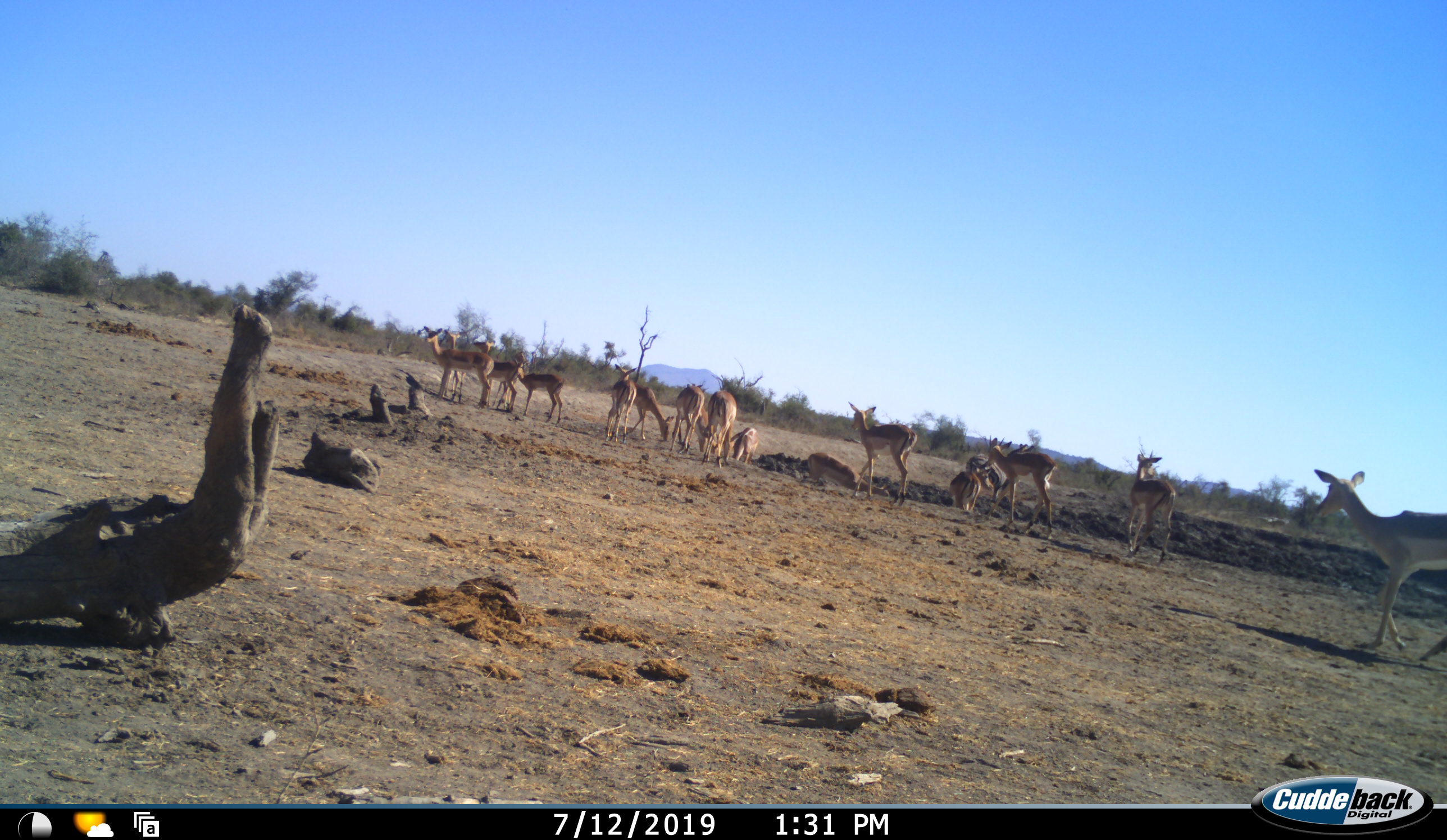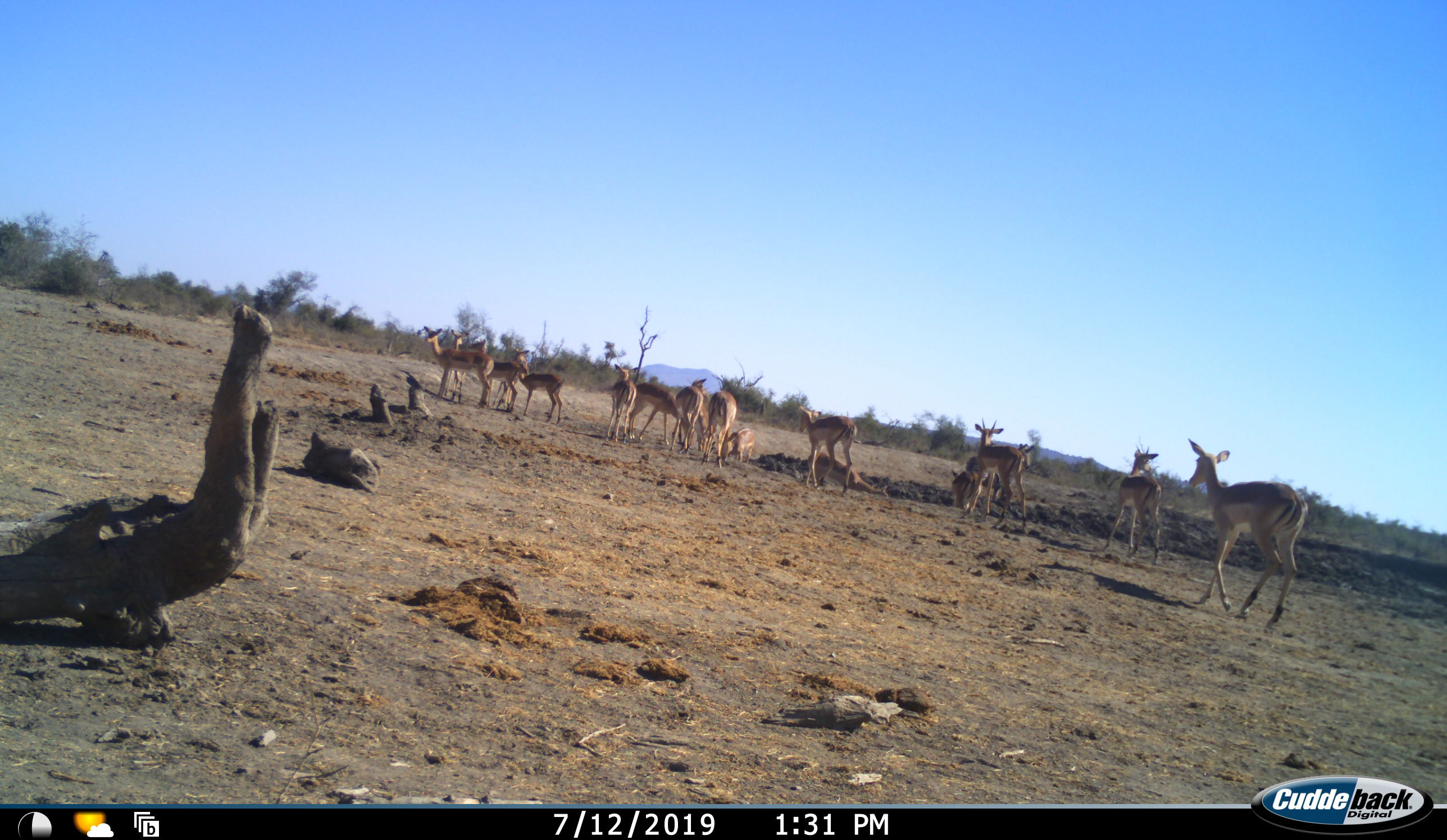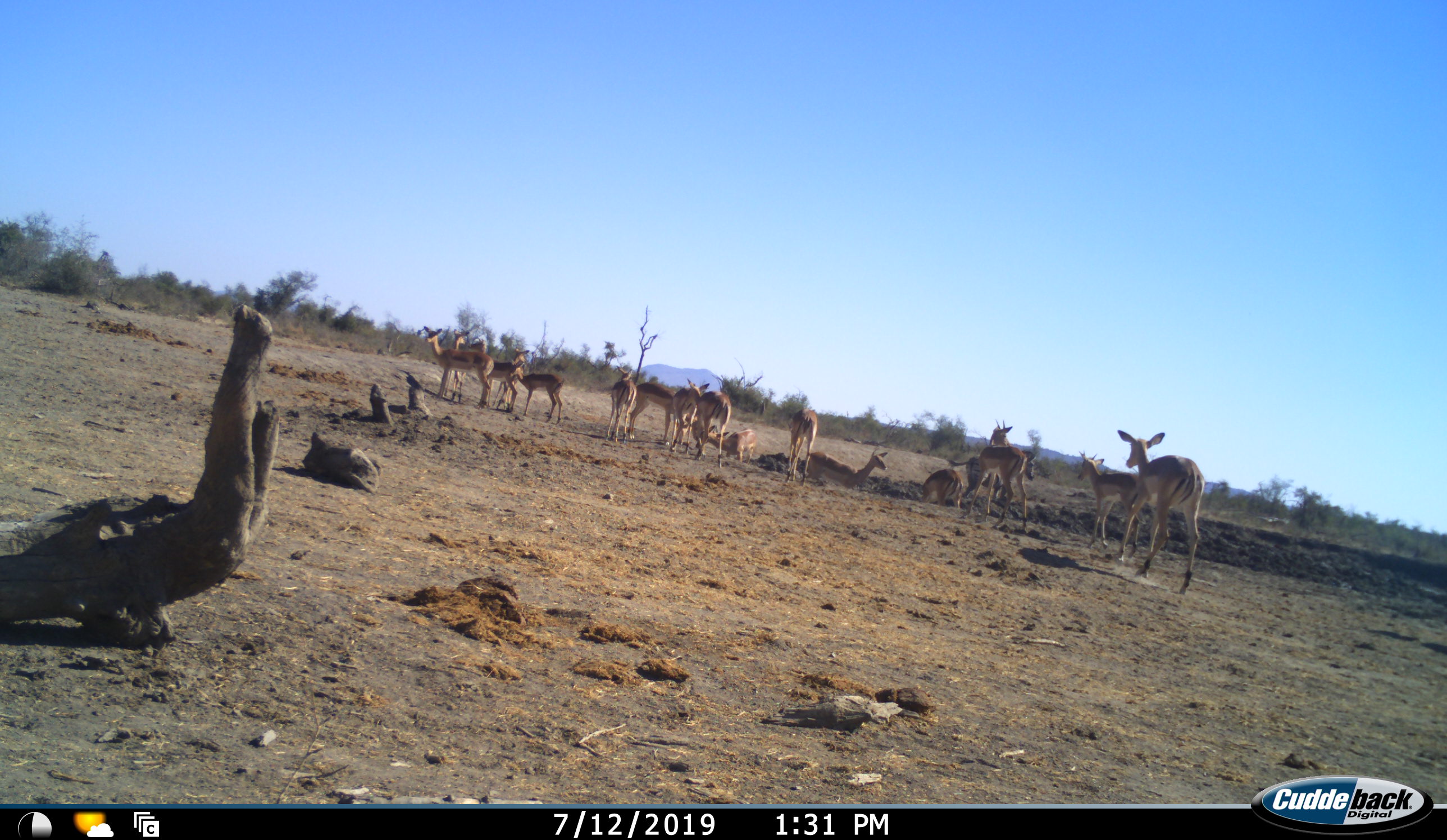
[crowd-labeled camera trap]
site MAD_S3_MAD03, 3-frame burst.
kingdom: Animalia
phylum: Chordata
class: Mammalia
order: Artiodactyla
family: Bovidae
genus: Aepyceros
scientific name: Aepyceros melampus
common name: impala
Impala (Aepyceros melampus), count 11-50. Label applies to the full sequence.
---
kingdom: Animalia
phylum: Chordata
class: Mammalia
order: Perissodactyla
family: Equidae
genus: Equus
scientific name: Equus quagga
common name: plains zebra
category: zebraplains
Zebraplains (plains zebra) (Equus quagga), count 1. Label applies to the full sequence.